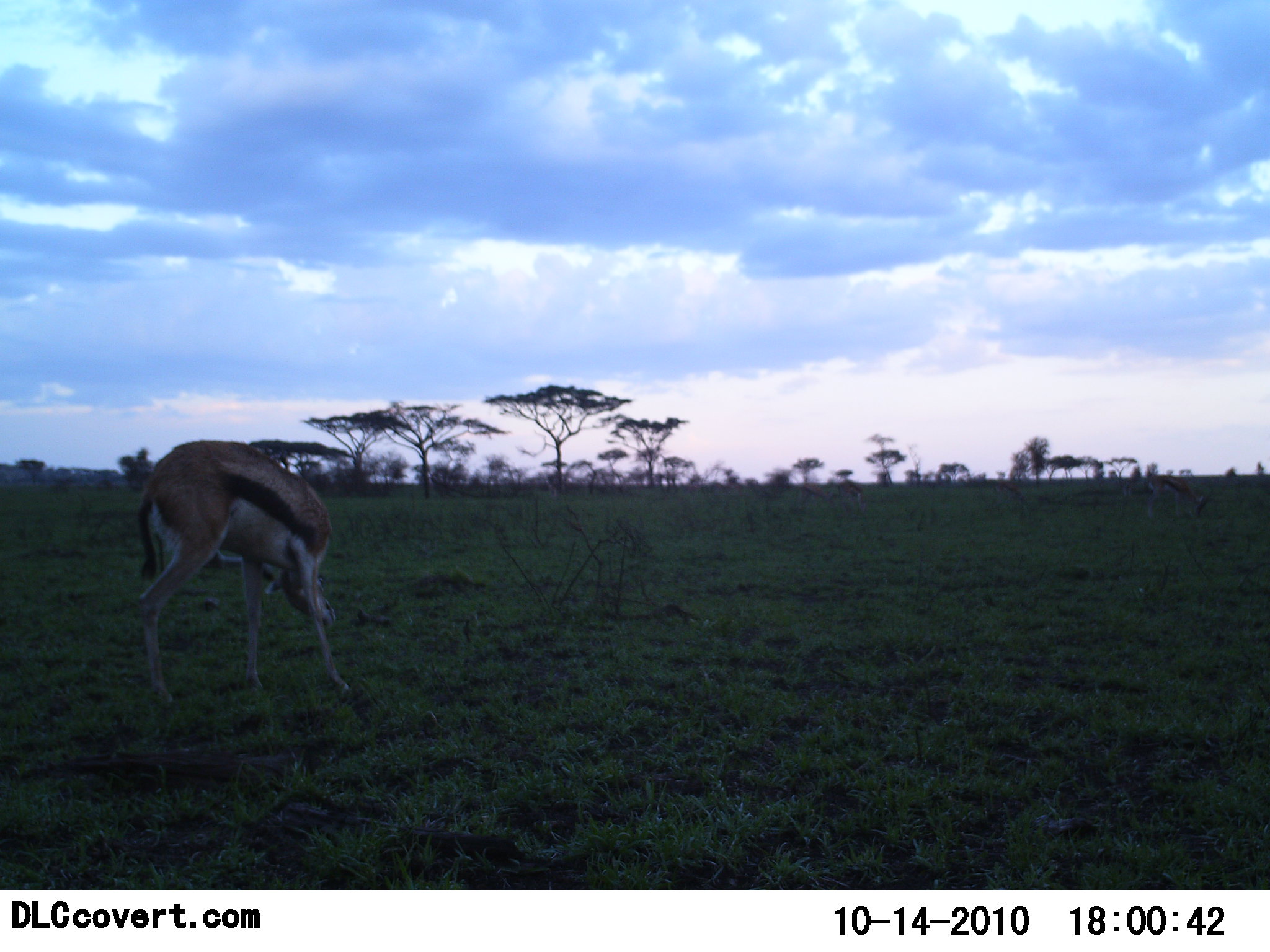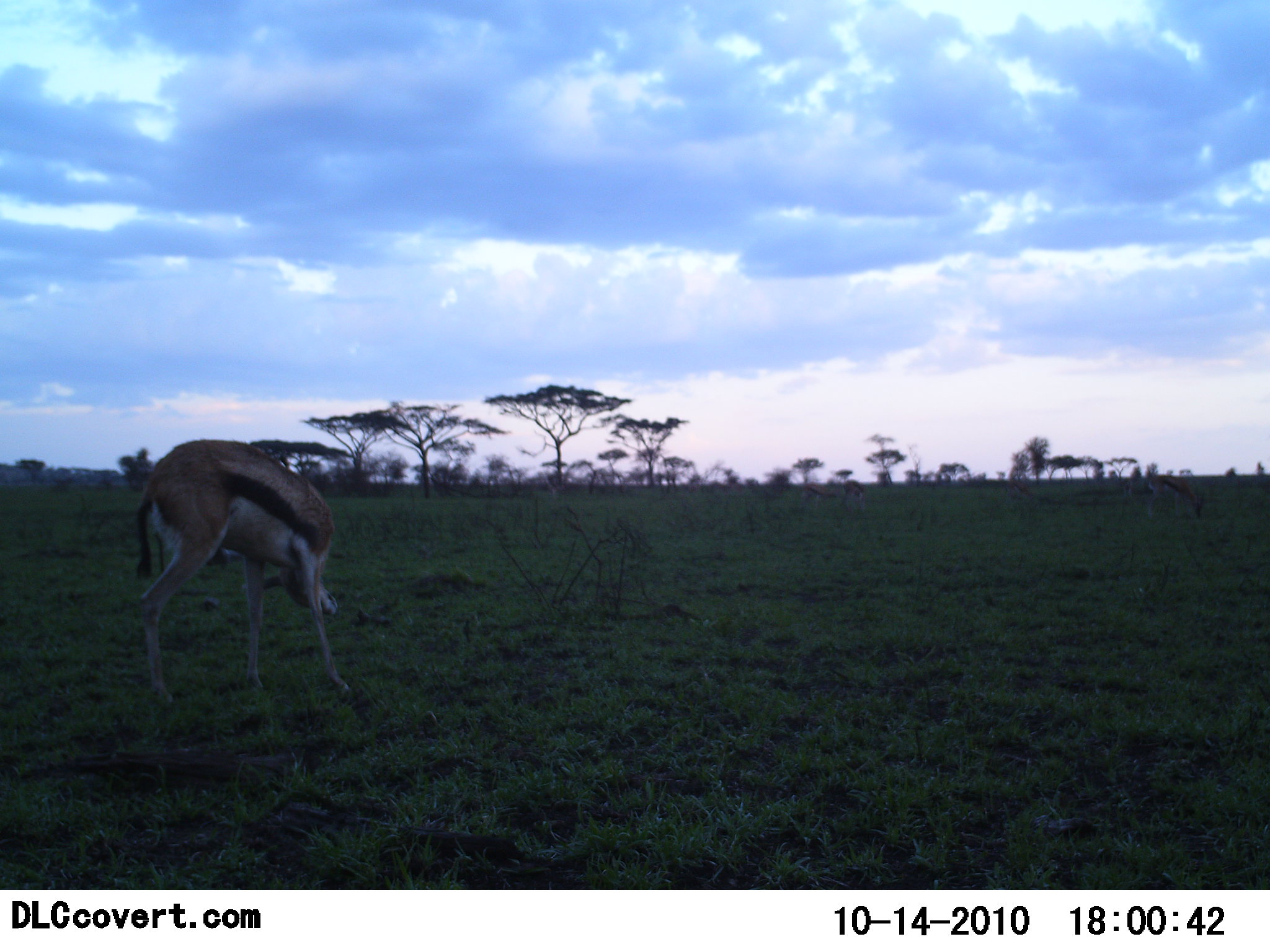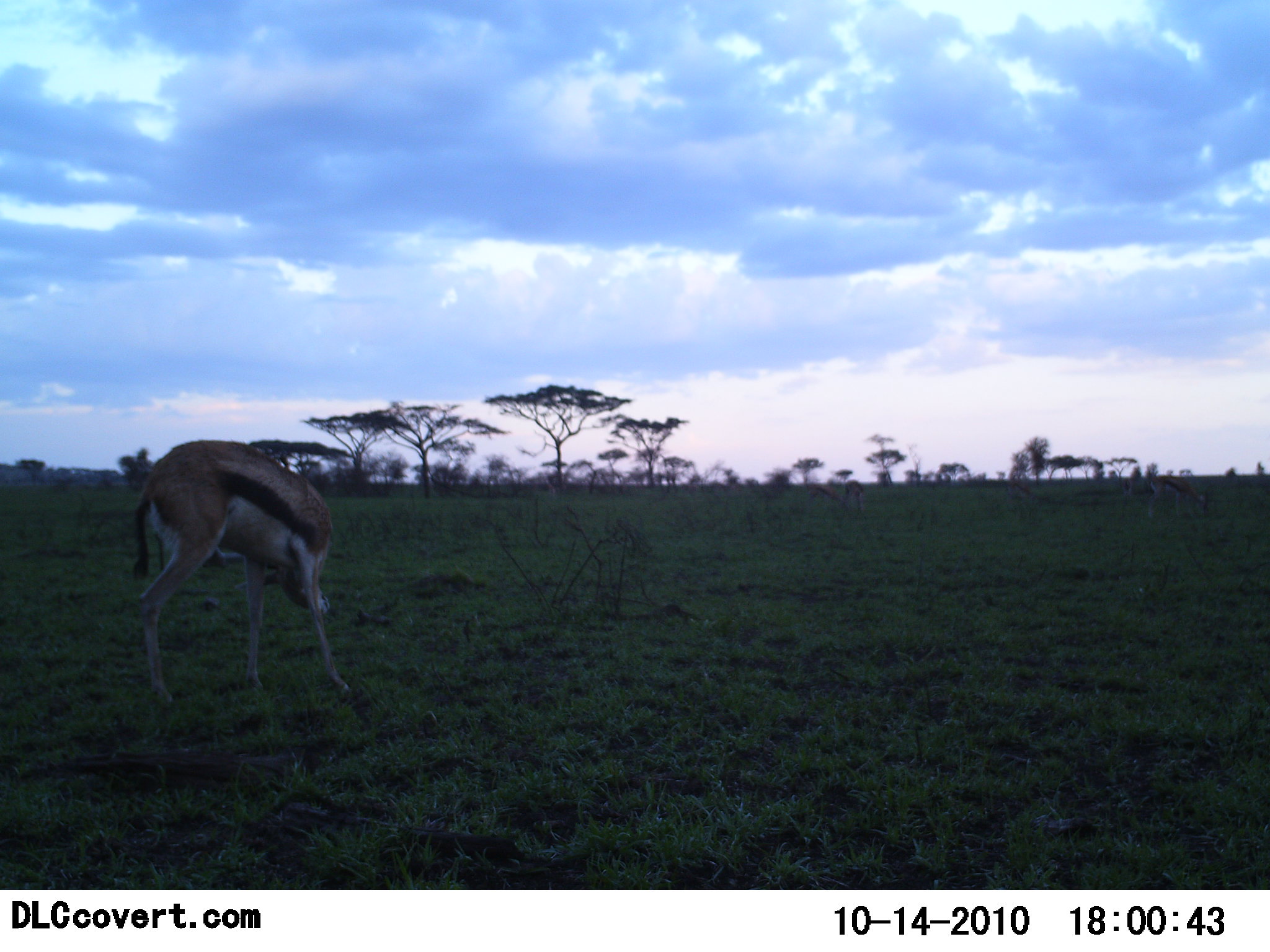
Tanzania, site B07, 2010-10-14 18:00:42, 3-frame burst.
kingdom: Animalia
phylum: Chordata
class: Mammalia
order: Artiodactyla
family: Bovidae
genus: Eudorcas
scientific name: Eudorcas thomsonii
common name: thomson's gazelle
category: gazellethomsons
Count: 1.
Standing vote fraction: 82%.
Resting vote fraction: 0%.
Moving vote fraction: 9%.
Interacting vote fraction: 0%.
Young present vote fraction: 0%.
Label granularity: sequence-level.